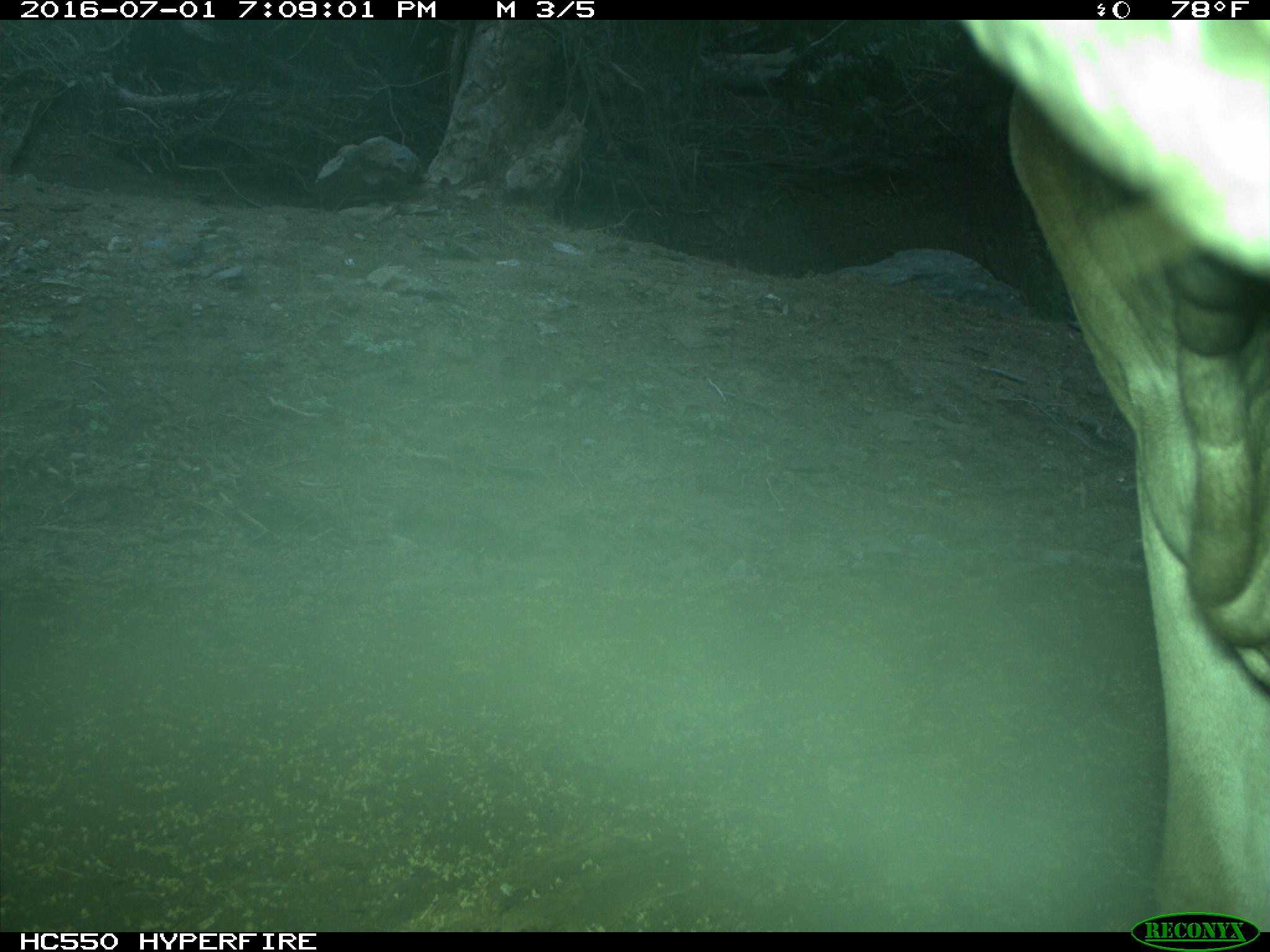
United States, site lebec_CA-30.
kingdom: Animalia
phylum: Chordata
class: Mammalia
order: Artiodactyla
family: Bovidae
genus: Bos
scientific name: Bos taurus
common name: domestic cow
Bos taurus (domestic cow).